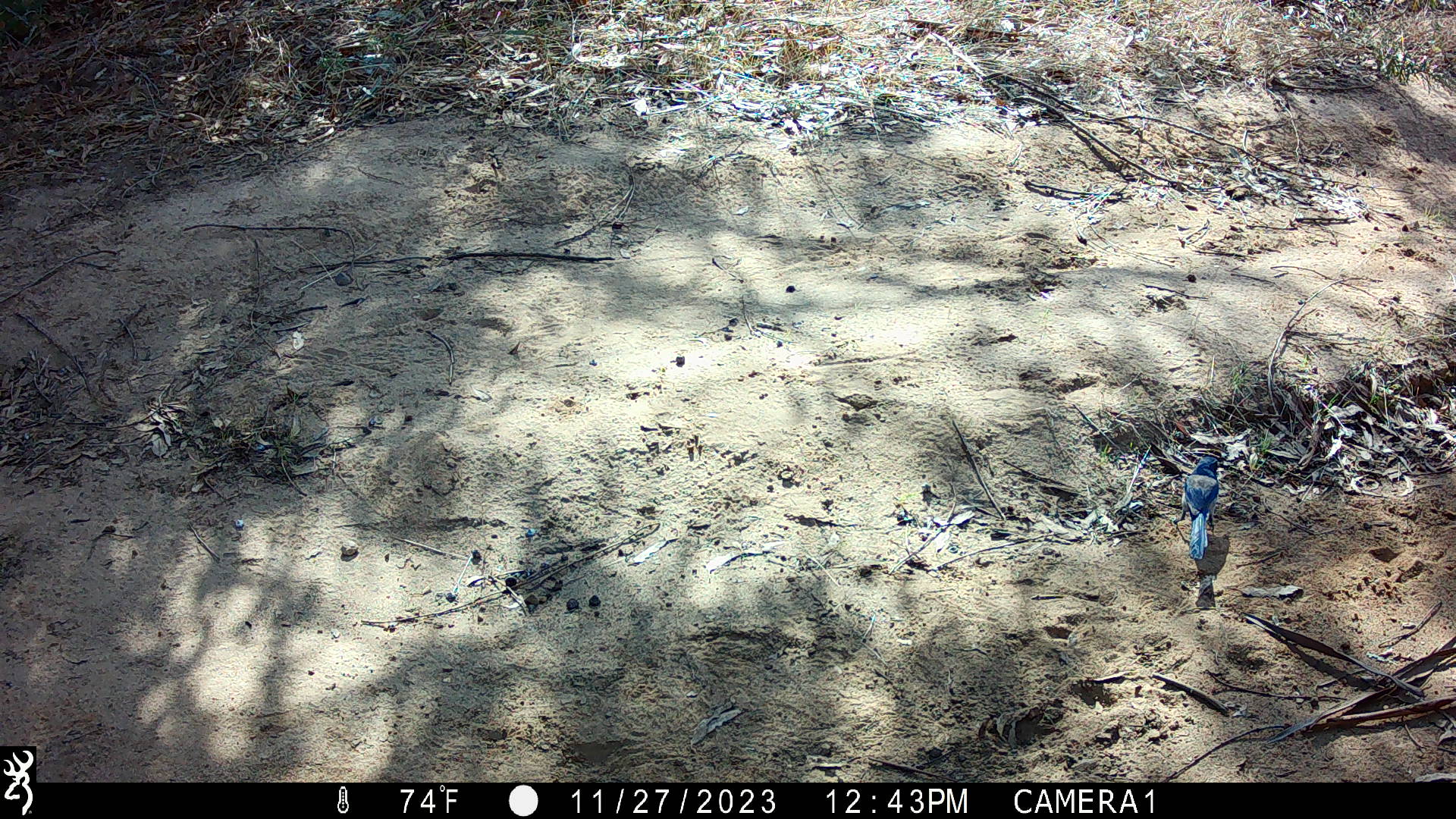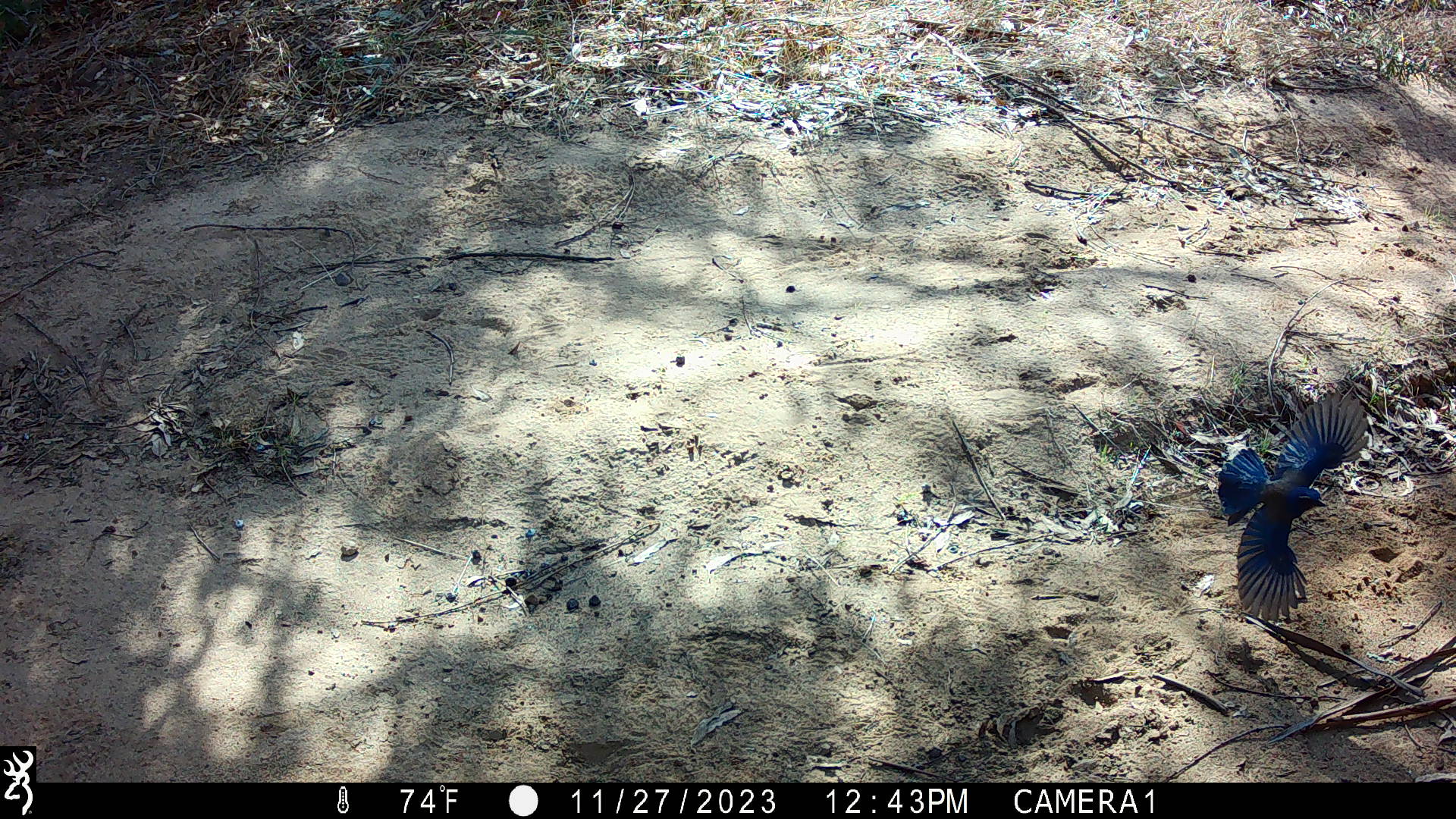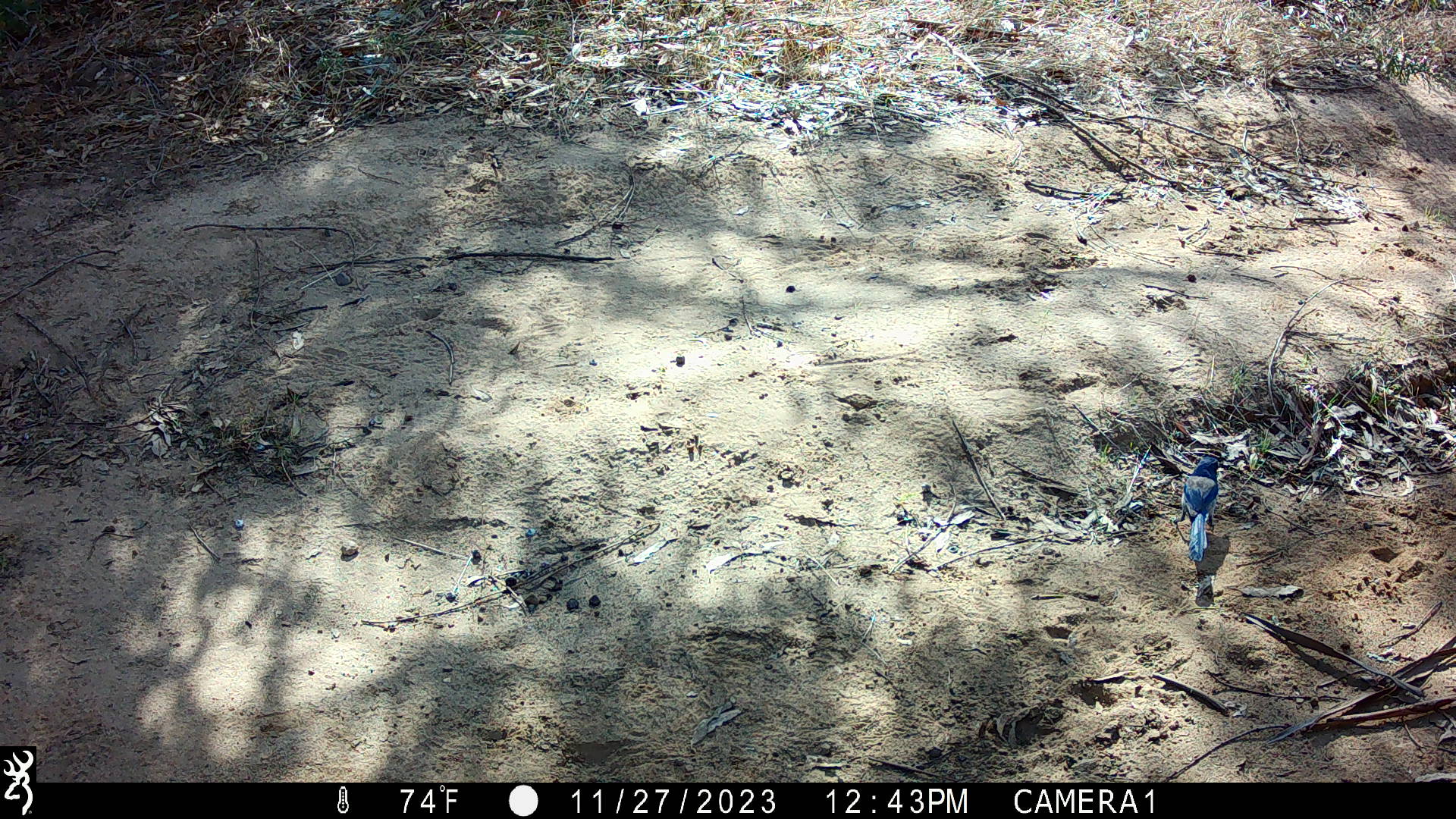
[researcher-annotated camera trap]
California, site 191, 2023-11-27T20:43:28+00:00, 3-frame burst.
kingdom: Animalia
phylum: Chordata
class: Aves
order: Passeriformes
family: Corvidae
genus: Cyanocitta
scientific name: Cyanocitta stelleri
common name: steller's jay